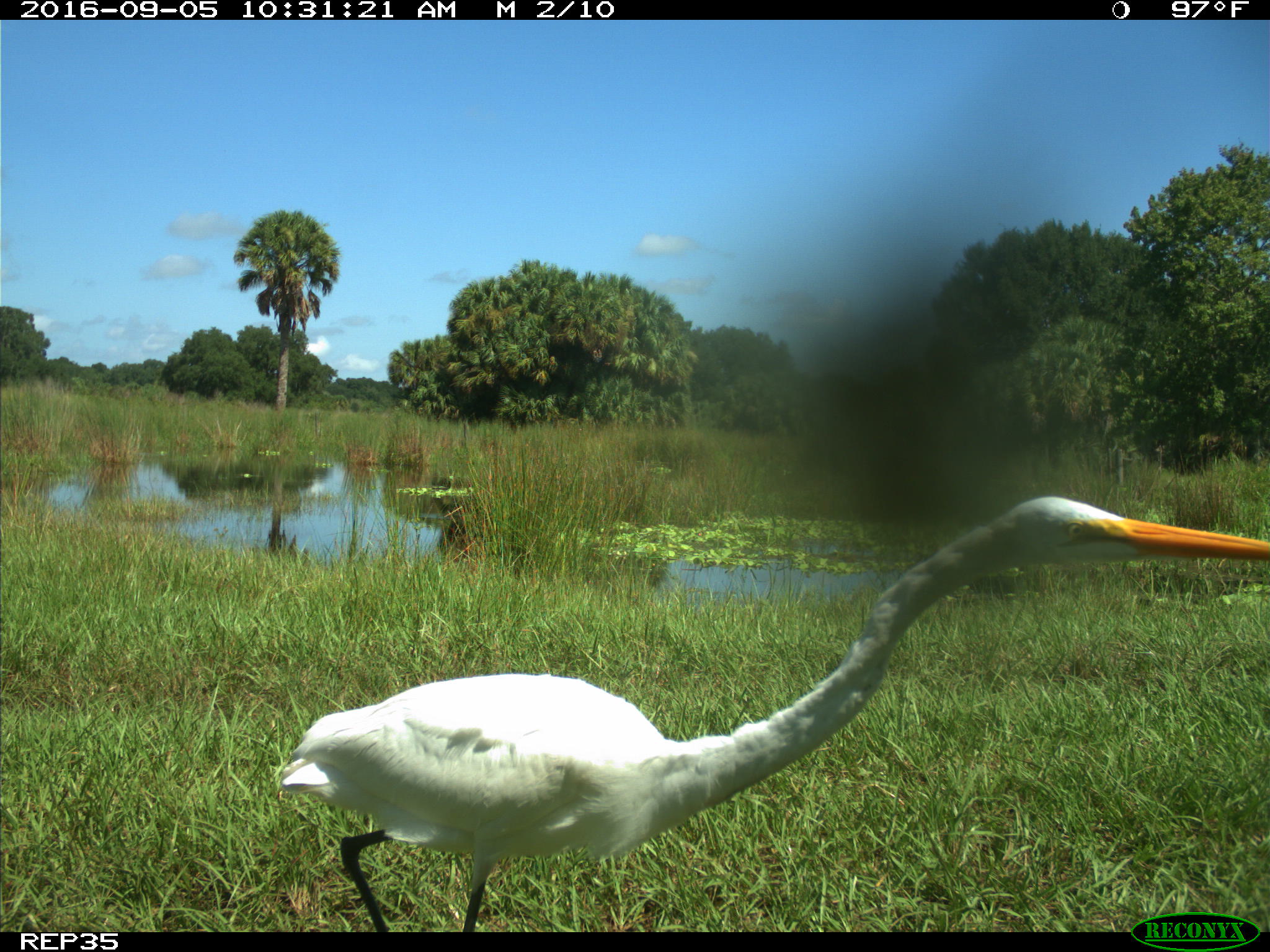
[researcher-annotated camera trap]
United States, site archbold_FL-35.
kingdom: Animalia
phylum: Chordata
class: Aves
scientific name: Aves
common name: birds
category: unidentified bird